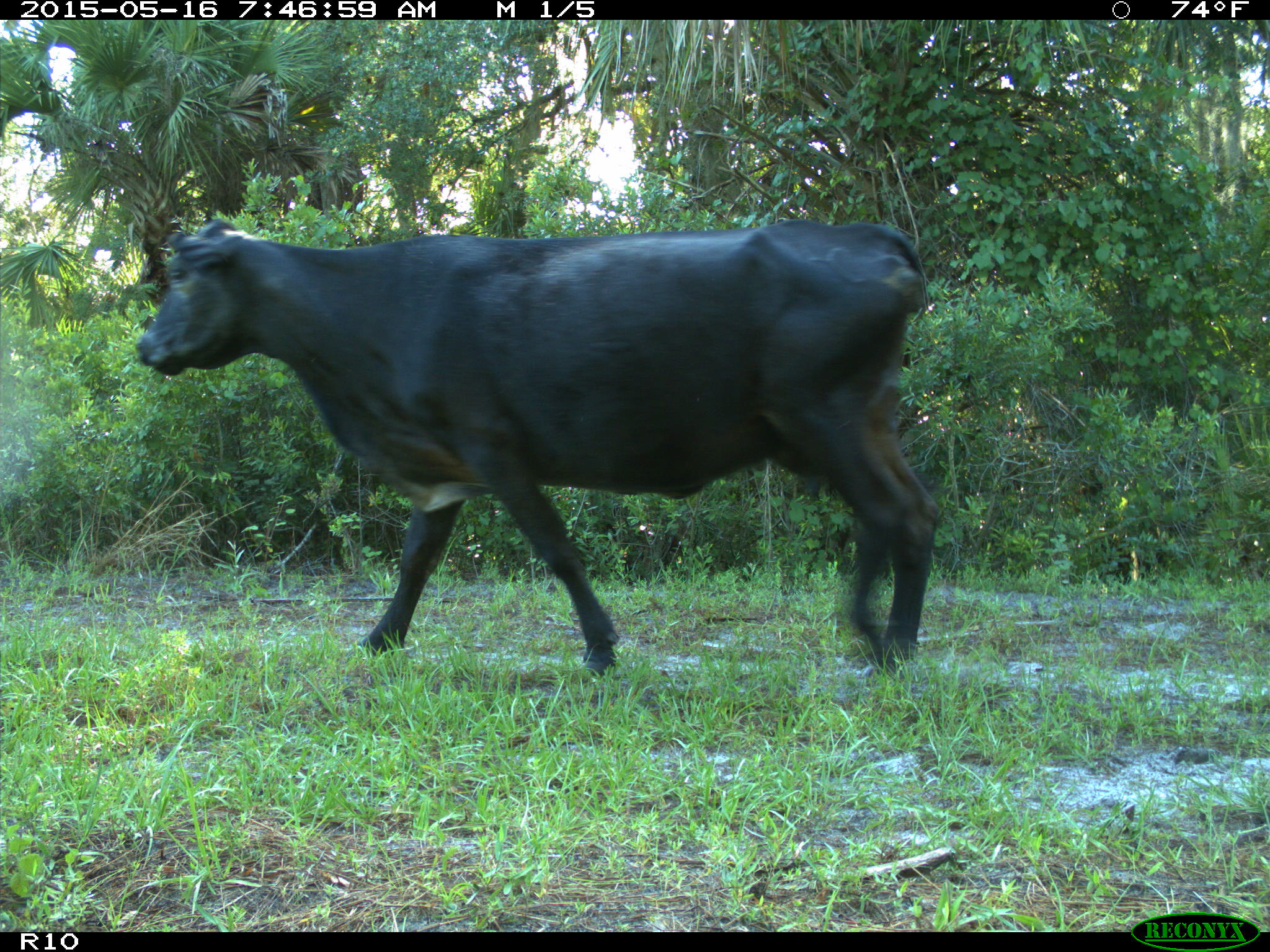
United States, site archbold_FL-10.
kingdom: Animalia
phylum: Chordata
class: Mammalia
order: Artiodactyla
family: Bovidae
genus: Bos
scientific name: Bos taurus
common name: domestic cow